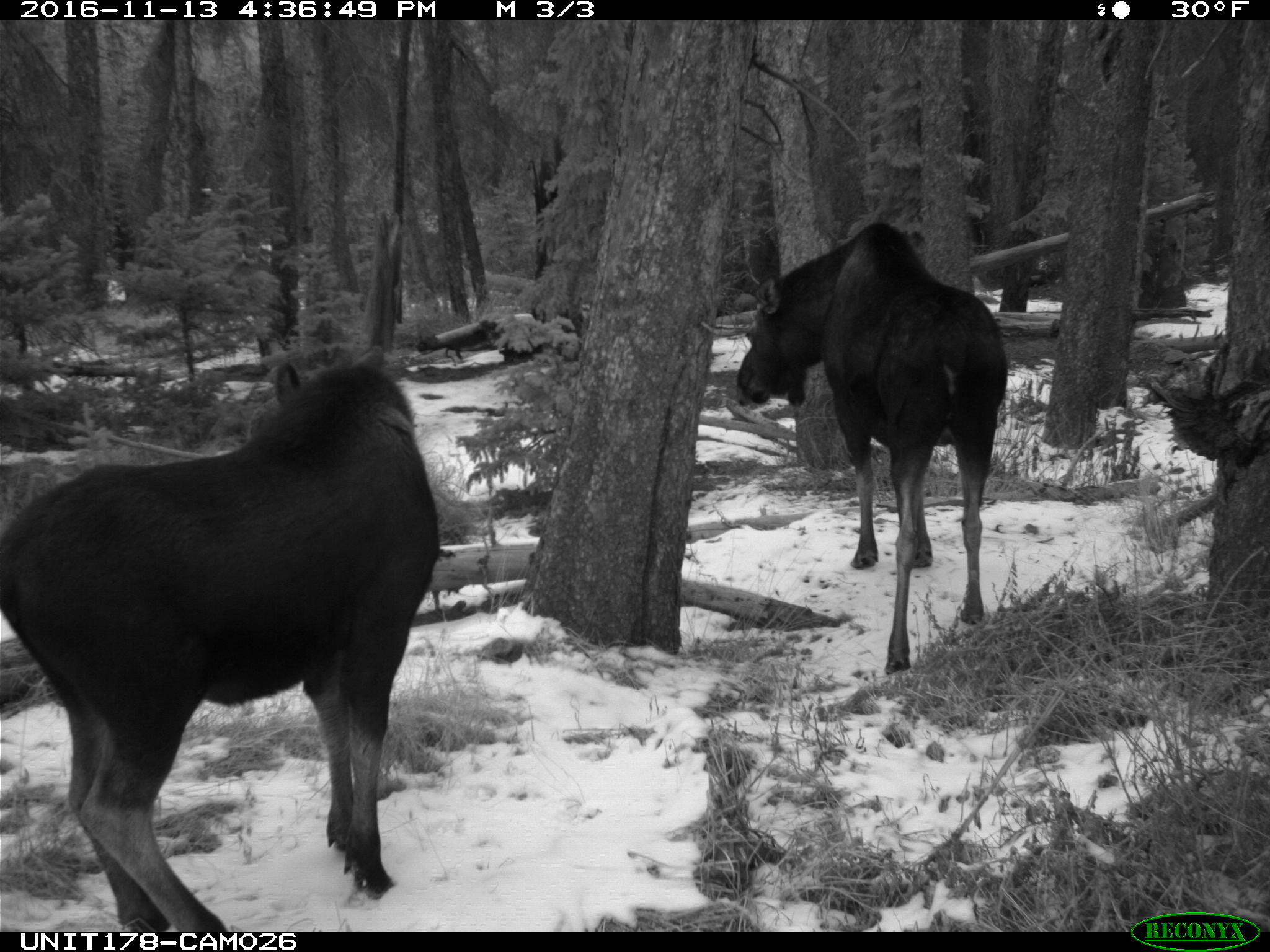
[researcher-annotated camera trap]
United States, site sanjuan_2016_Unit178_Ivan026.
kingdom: Animalia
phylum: Chordata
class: Mammalia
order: Artiodactyla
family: Cervidae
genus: Alces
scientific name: Alces alces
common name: moose